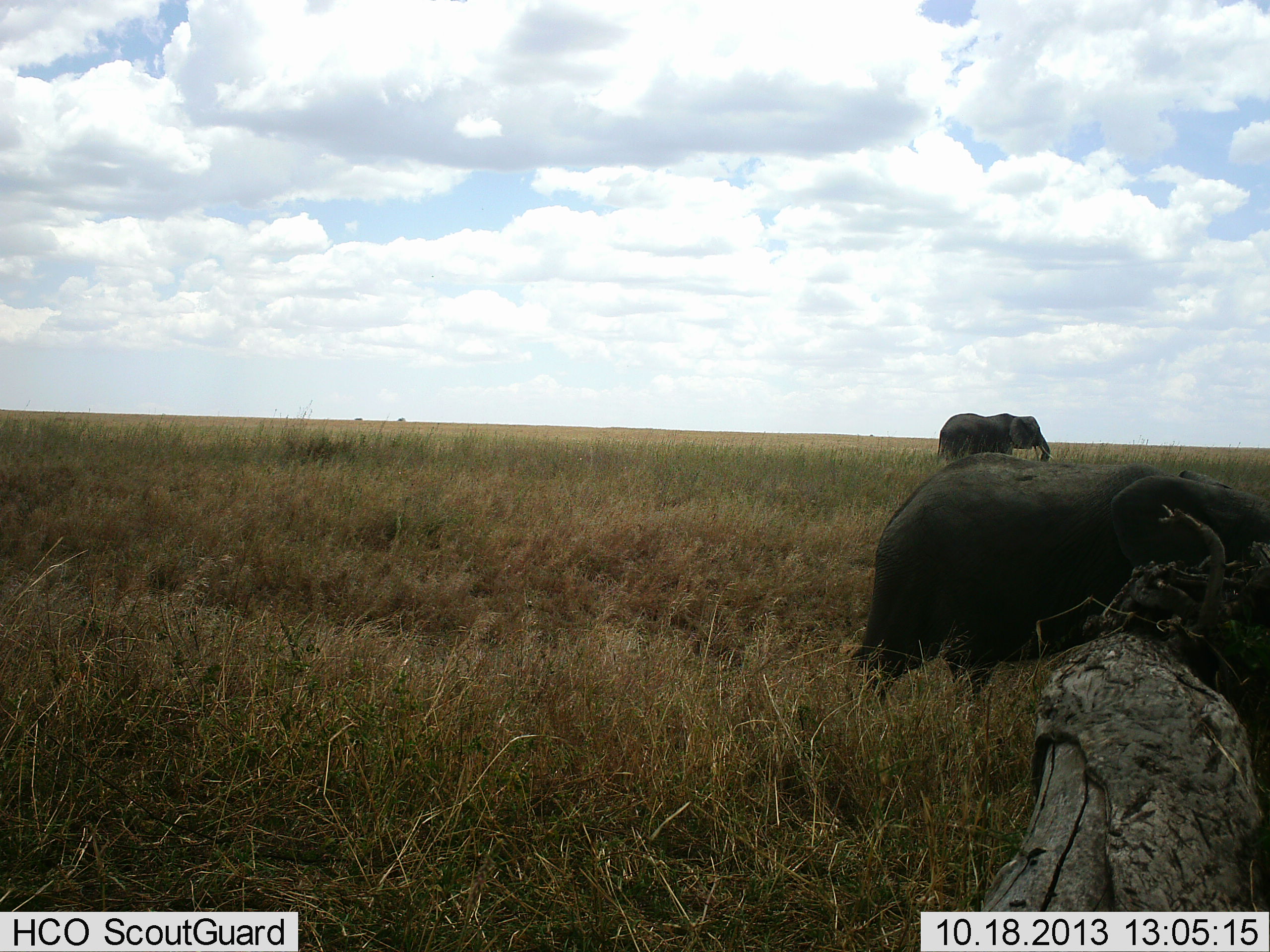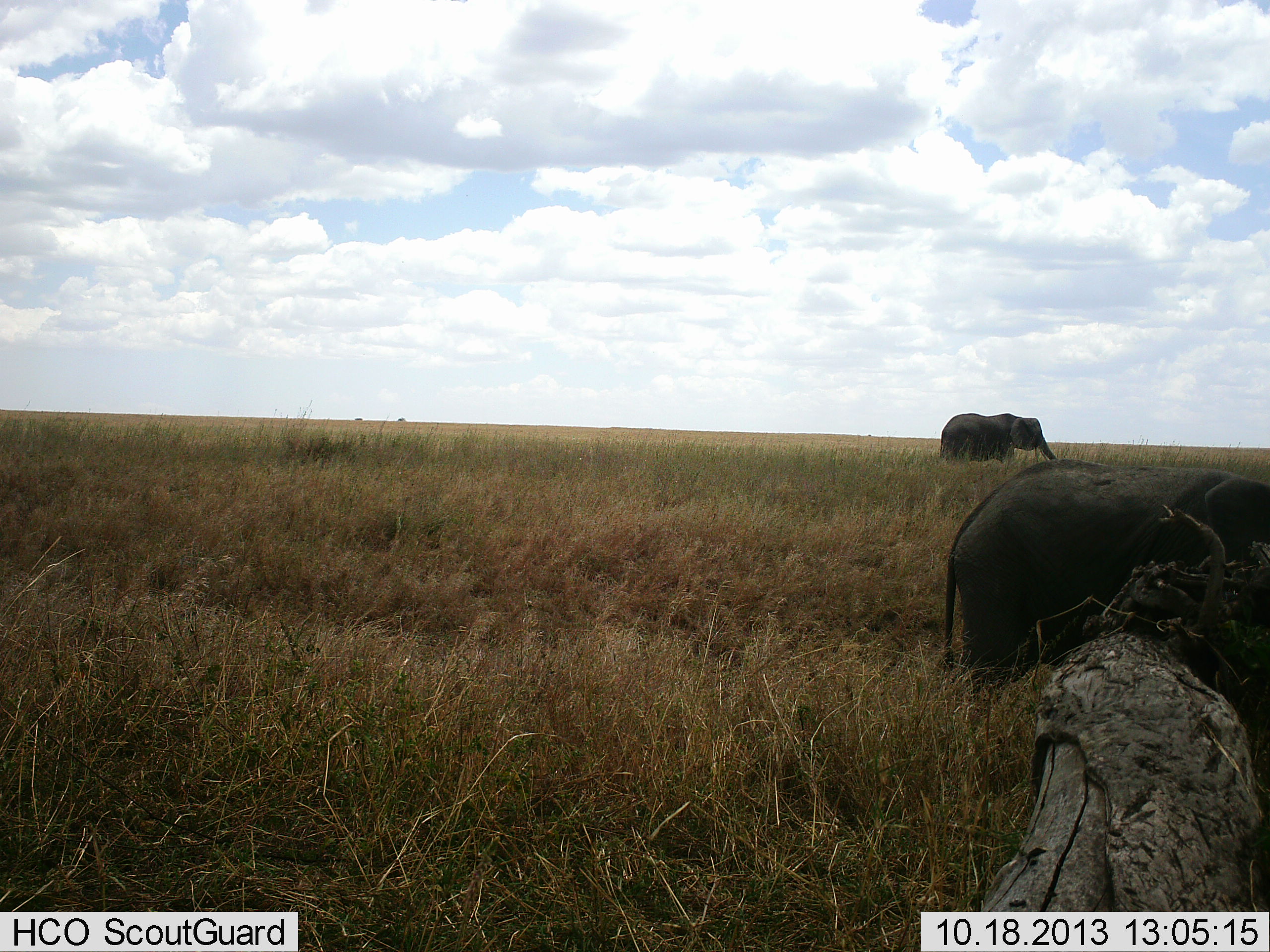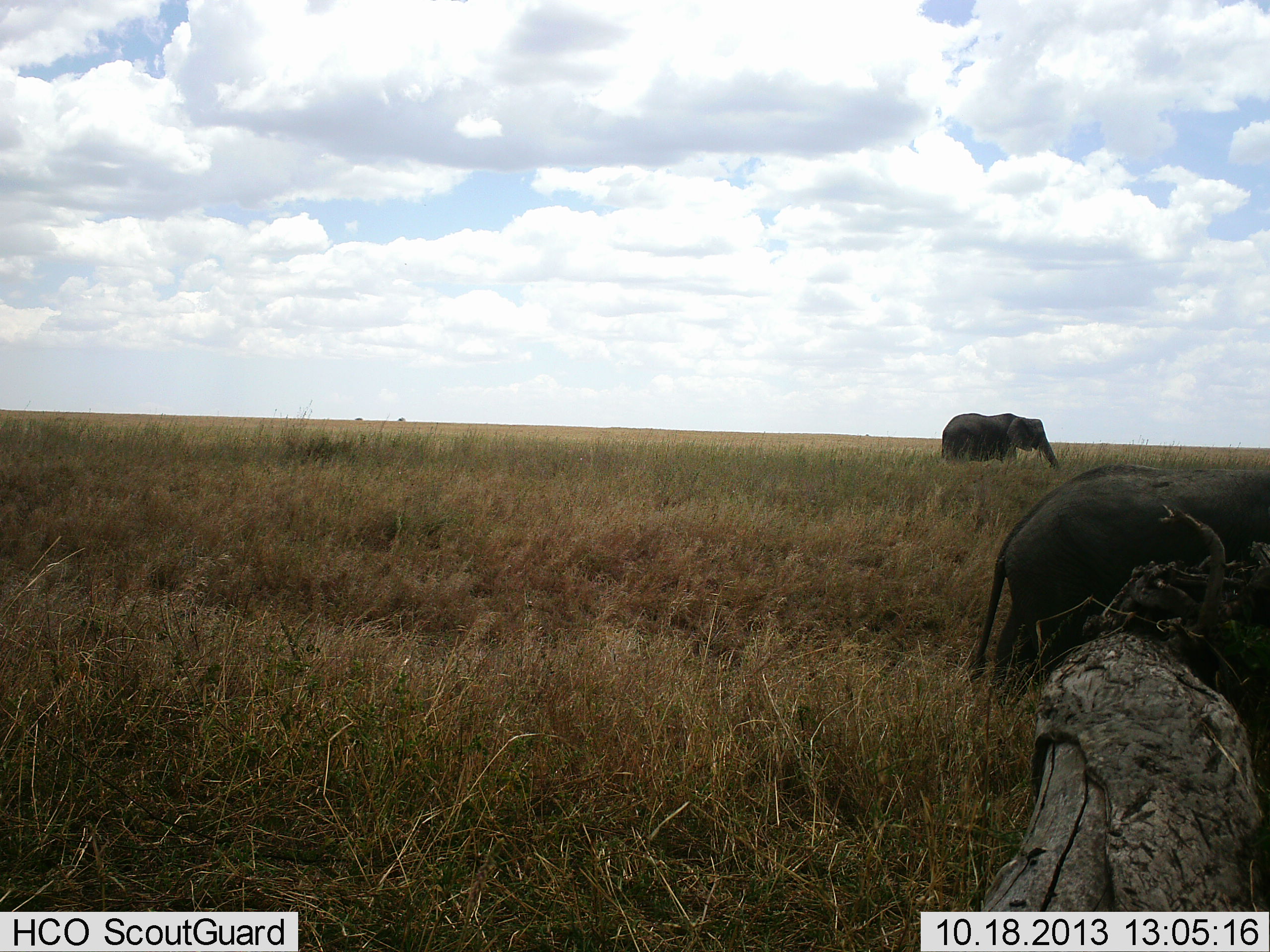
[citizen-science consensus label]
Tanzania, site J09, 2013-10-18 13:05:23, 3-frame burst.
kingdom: Animalia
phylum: Chordata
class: Mammalia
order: Proboscidea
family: Elephantidae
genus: Loxodonta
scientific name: Loxodonta africana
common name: african bush elephant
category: elephant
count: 2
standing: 50%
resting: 0%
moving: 100%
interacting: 0%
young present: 40%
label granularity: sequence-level